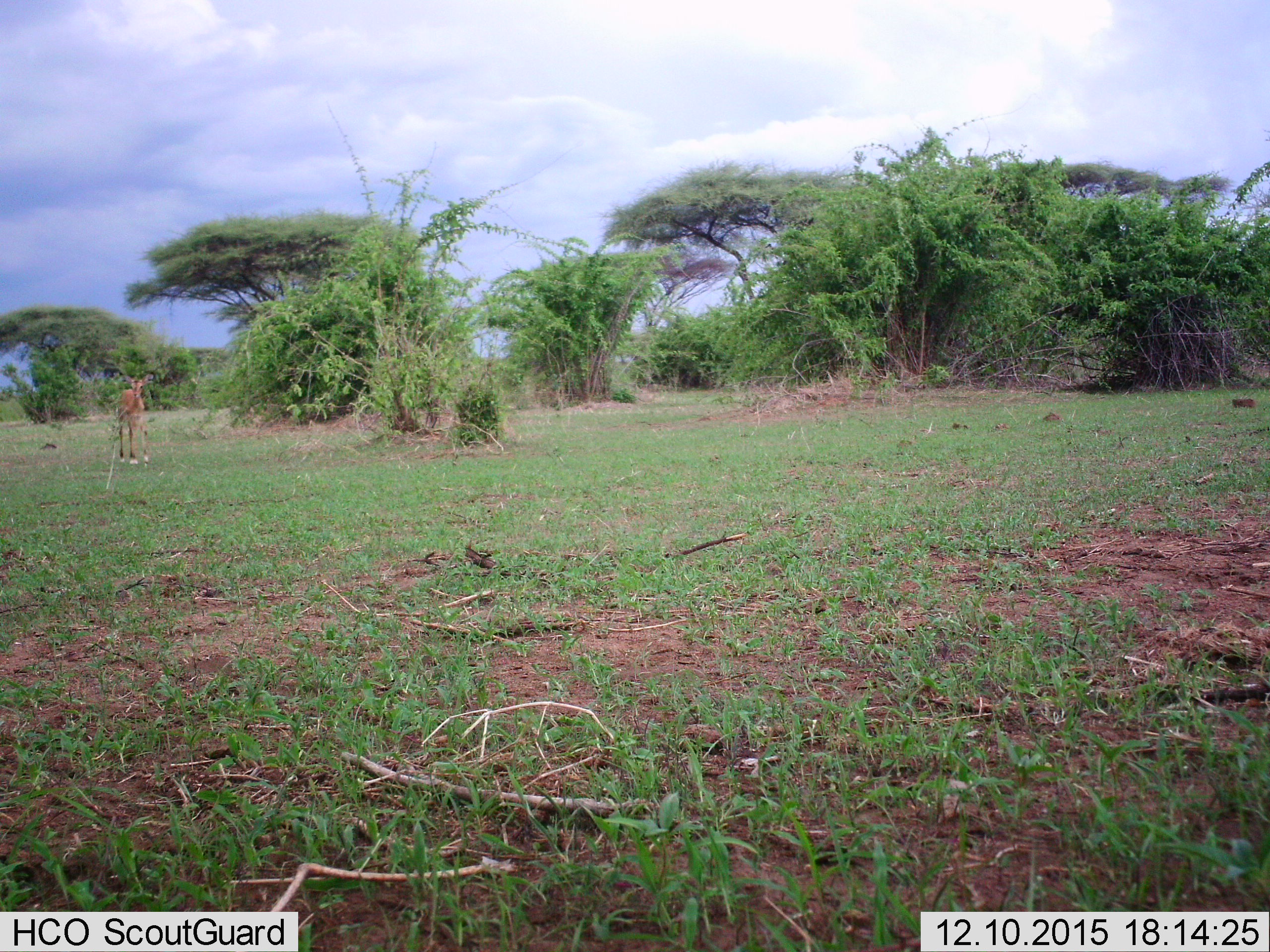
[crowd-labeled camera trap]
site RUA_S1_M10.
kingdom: Animalia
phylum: Chordata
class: Mammalia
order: Artiodactyla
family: Bovidae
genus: Aepyceros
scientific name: Aepyceros melampus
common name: impala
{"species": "impala (Aepyceros melampus)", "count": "1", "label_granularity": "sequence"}